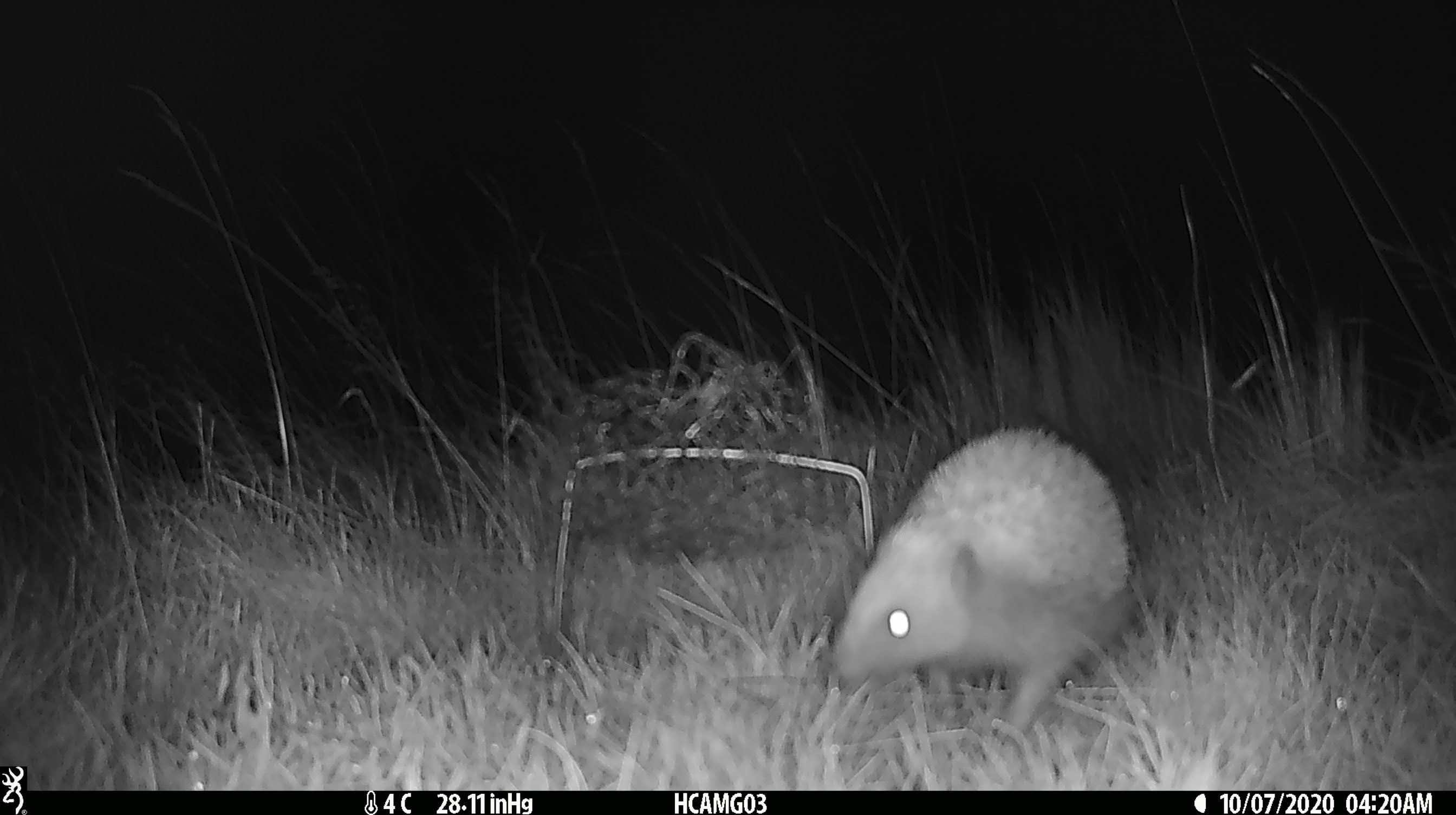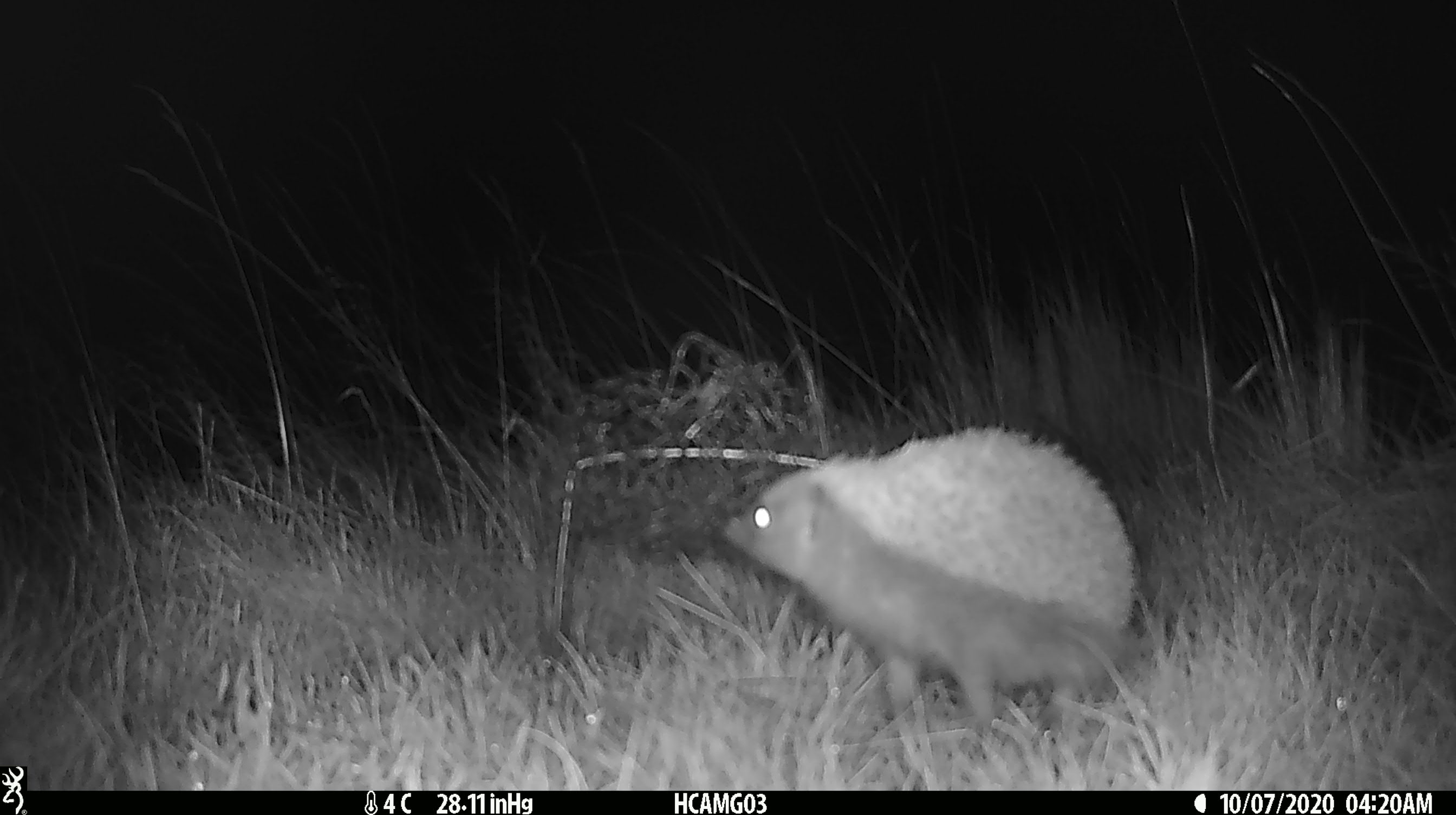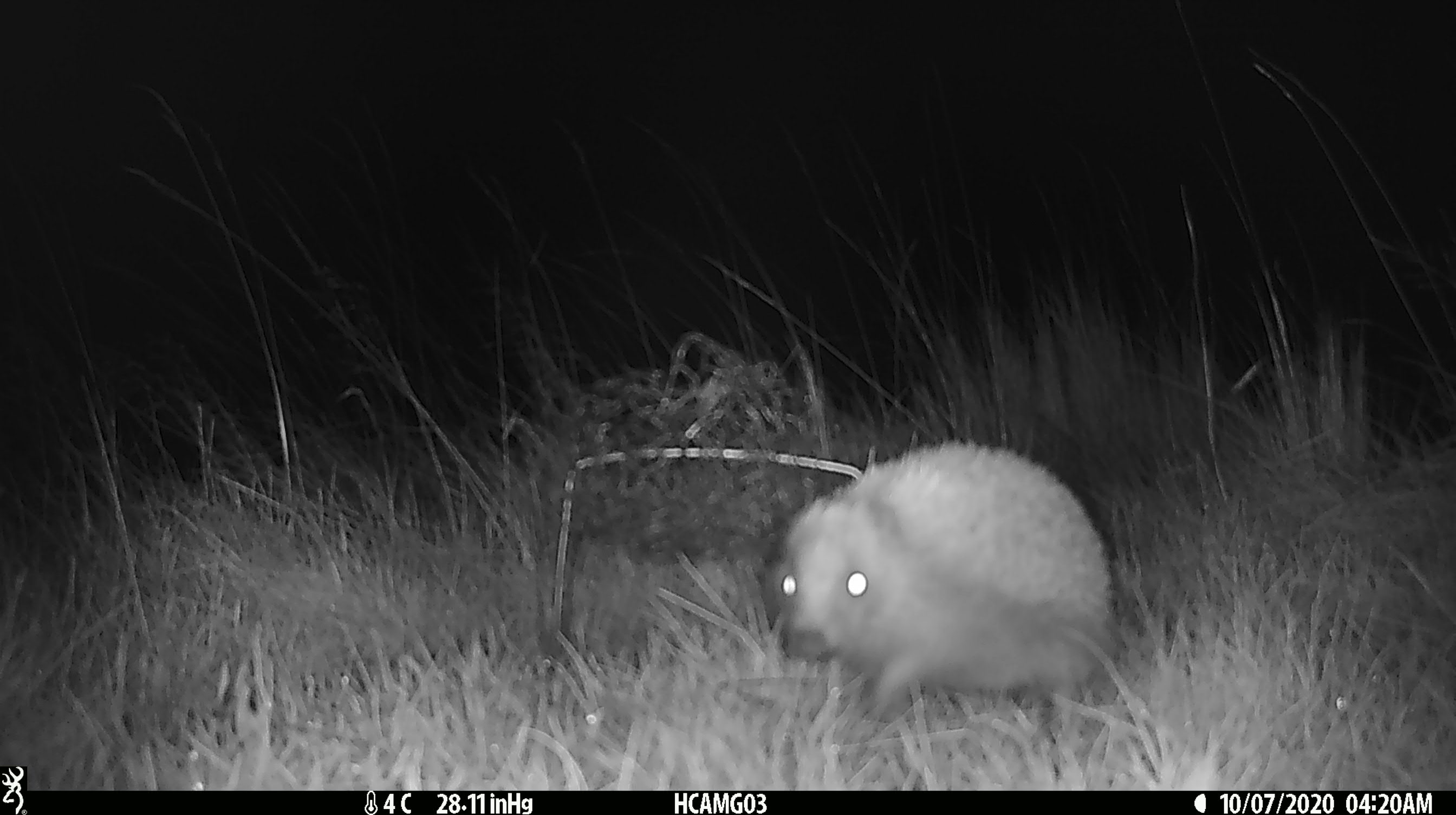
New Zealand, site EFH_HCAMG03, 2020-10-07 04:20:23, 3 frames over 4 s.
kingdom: Animalia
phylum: Chordata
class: Mammalia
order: Eulipotyphla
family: Erinaceidae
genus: Erinaceus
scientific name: Erinaceus europaeus europaeus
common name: european hedgehog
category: hedgehog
Hedgehog (european hedgehog) (Erinaceus europaeus europaeus).